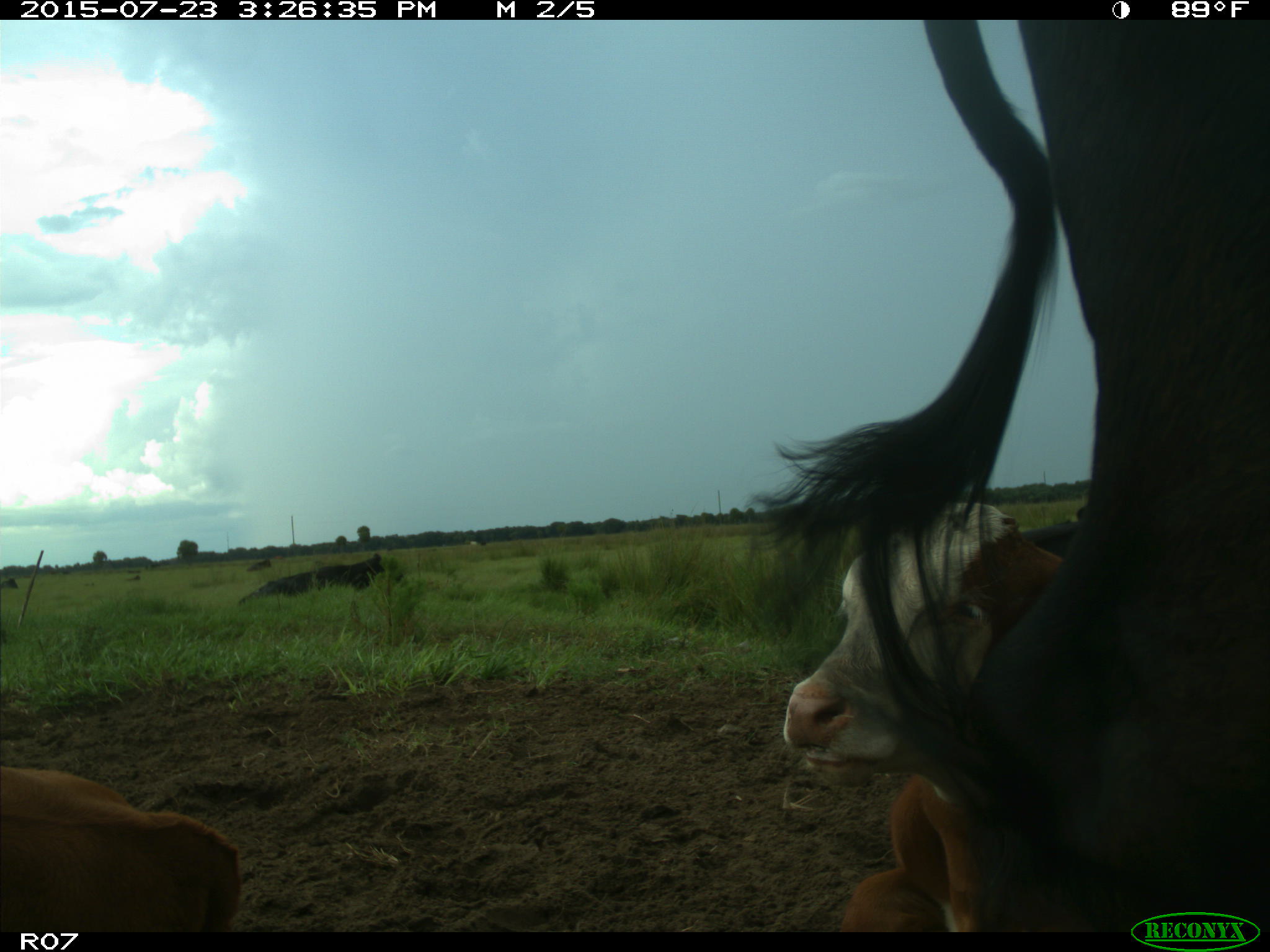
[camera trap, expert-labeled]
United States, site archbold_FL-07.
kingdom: Animalia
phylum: Chordata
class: Mammalia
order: Artiodactyla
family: Bovidae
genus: Bos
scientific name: Bos taurus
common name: domestic cow